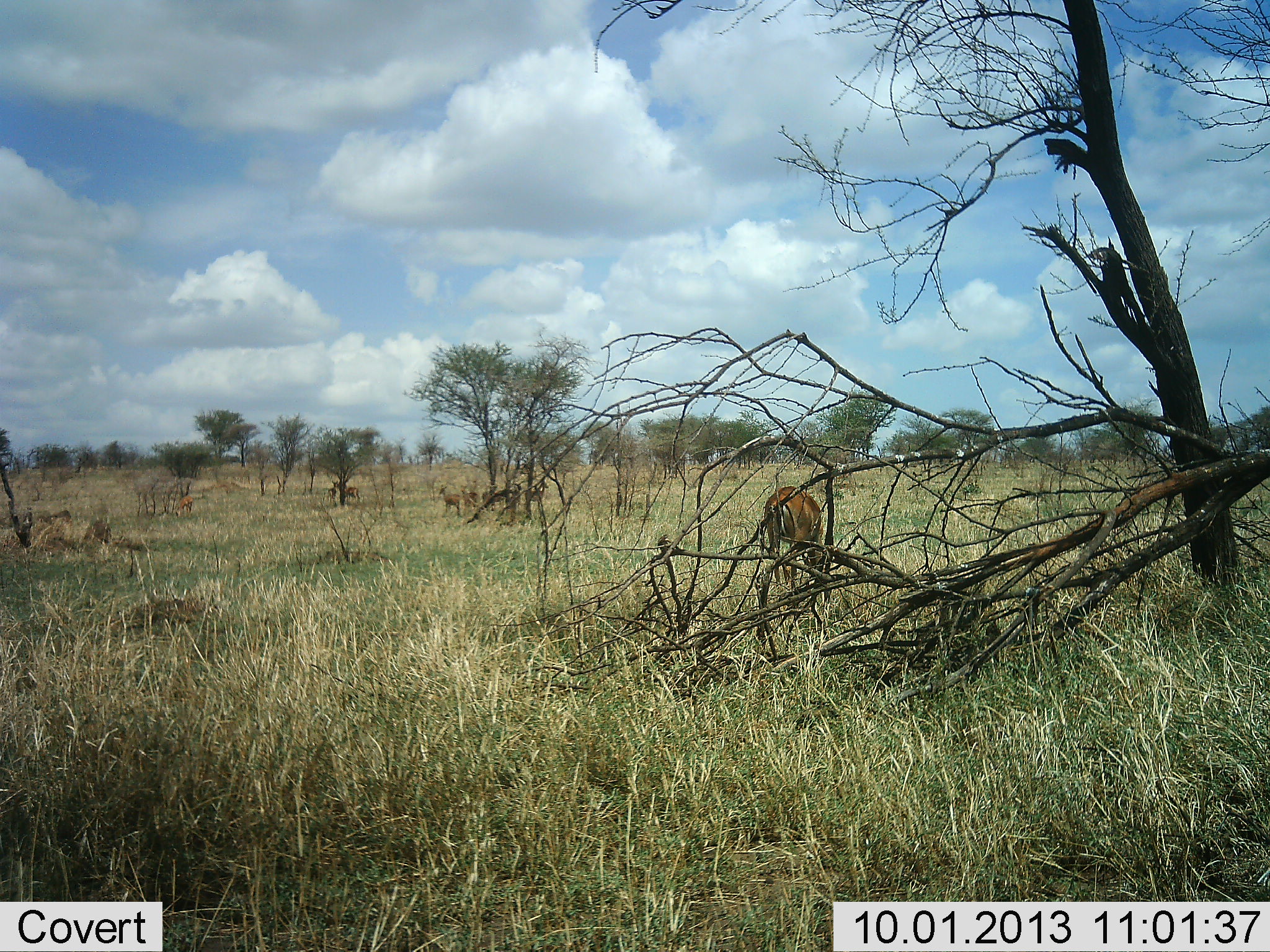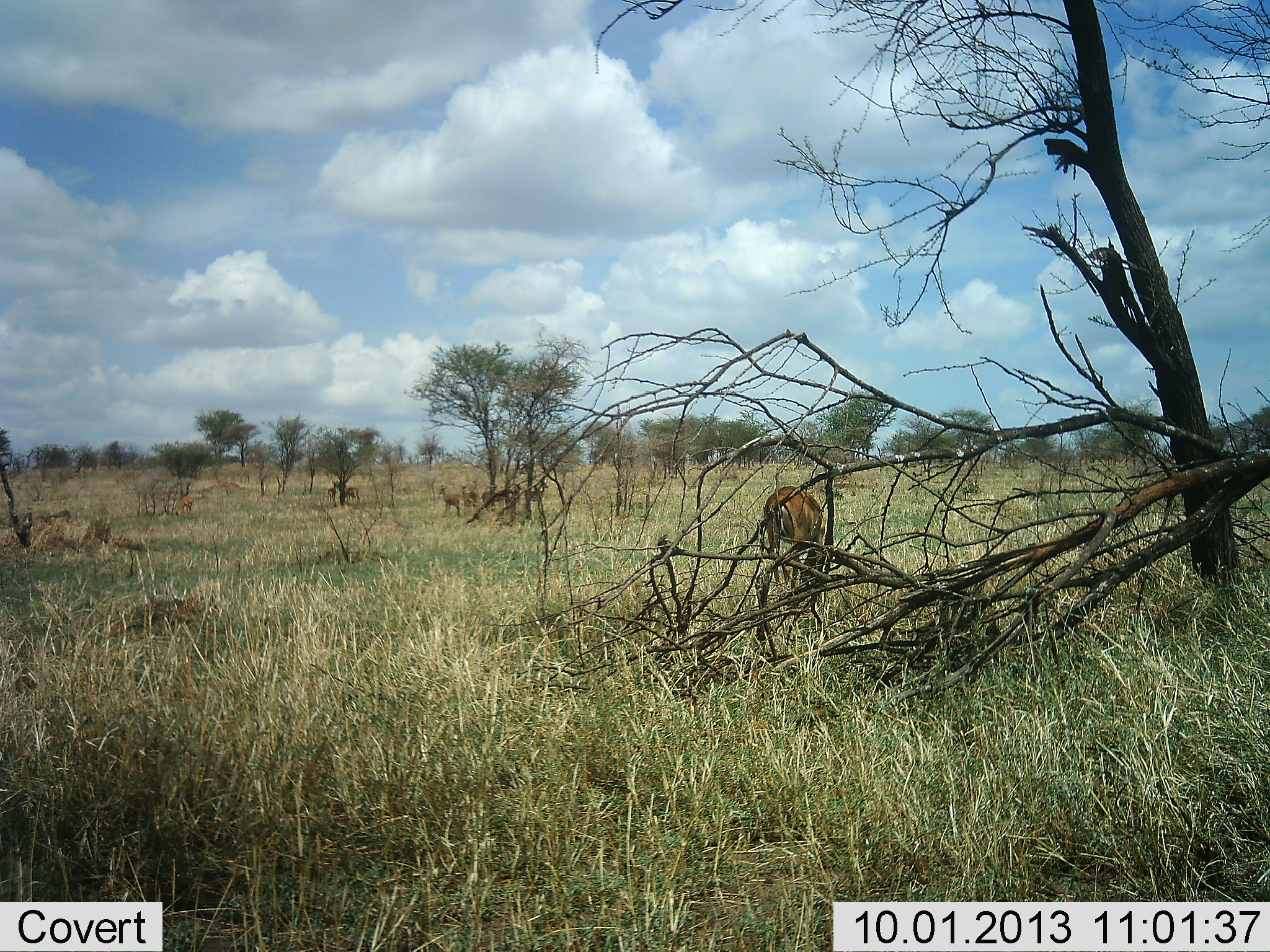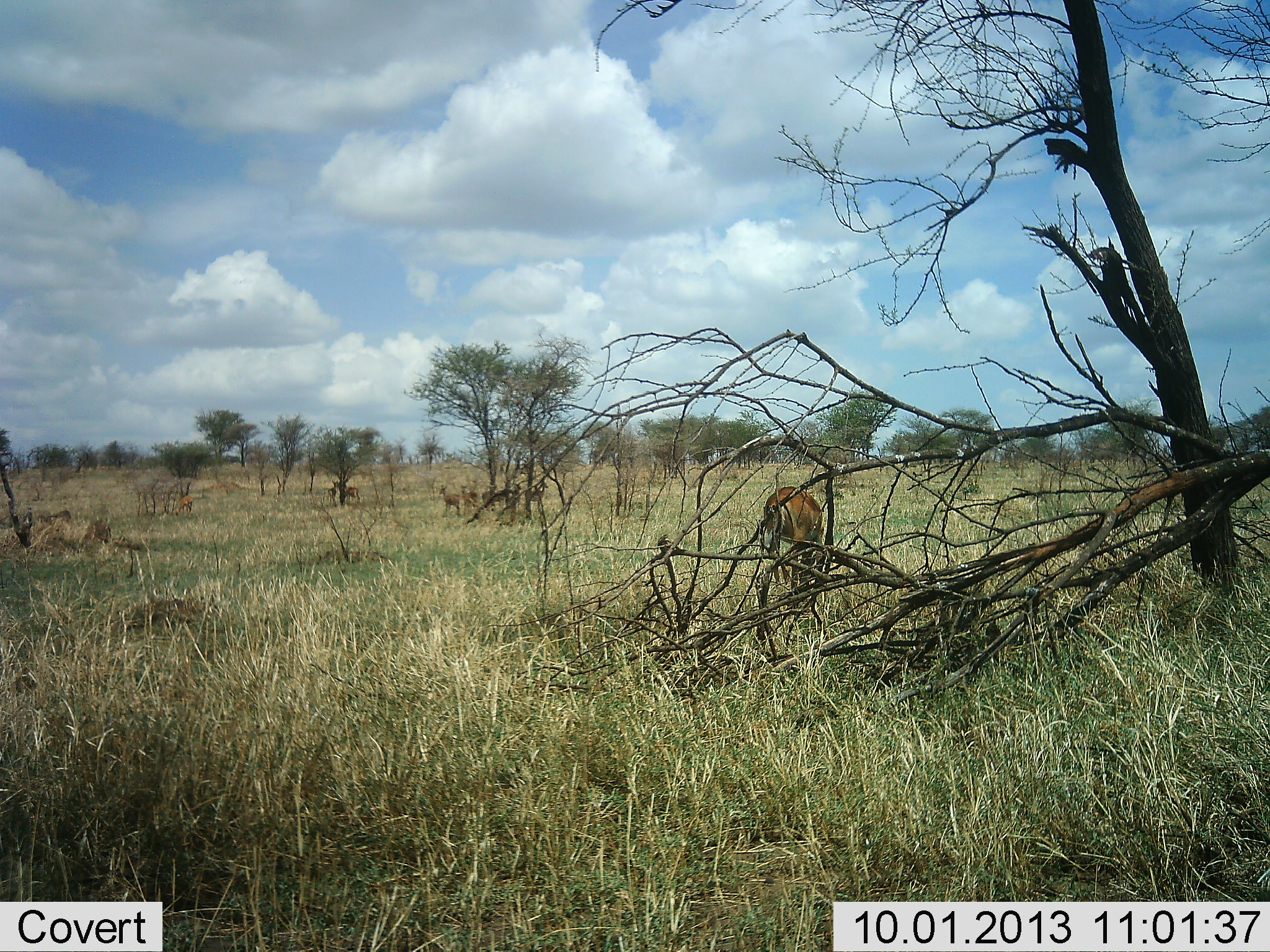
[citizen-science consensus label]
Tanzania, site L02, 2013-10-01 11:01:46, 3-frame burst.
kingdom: Animalia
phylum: Chordata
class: Mammalia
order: Artiodactyla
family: Bovidae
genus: Aepyceros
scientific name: Aepyceros melampus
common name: impala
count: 5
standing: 67%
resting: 0%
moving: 0%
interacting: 0%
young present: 0%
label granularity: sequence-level